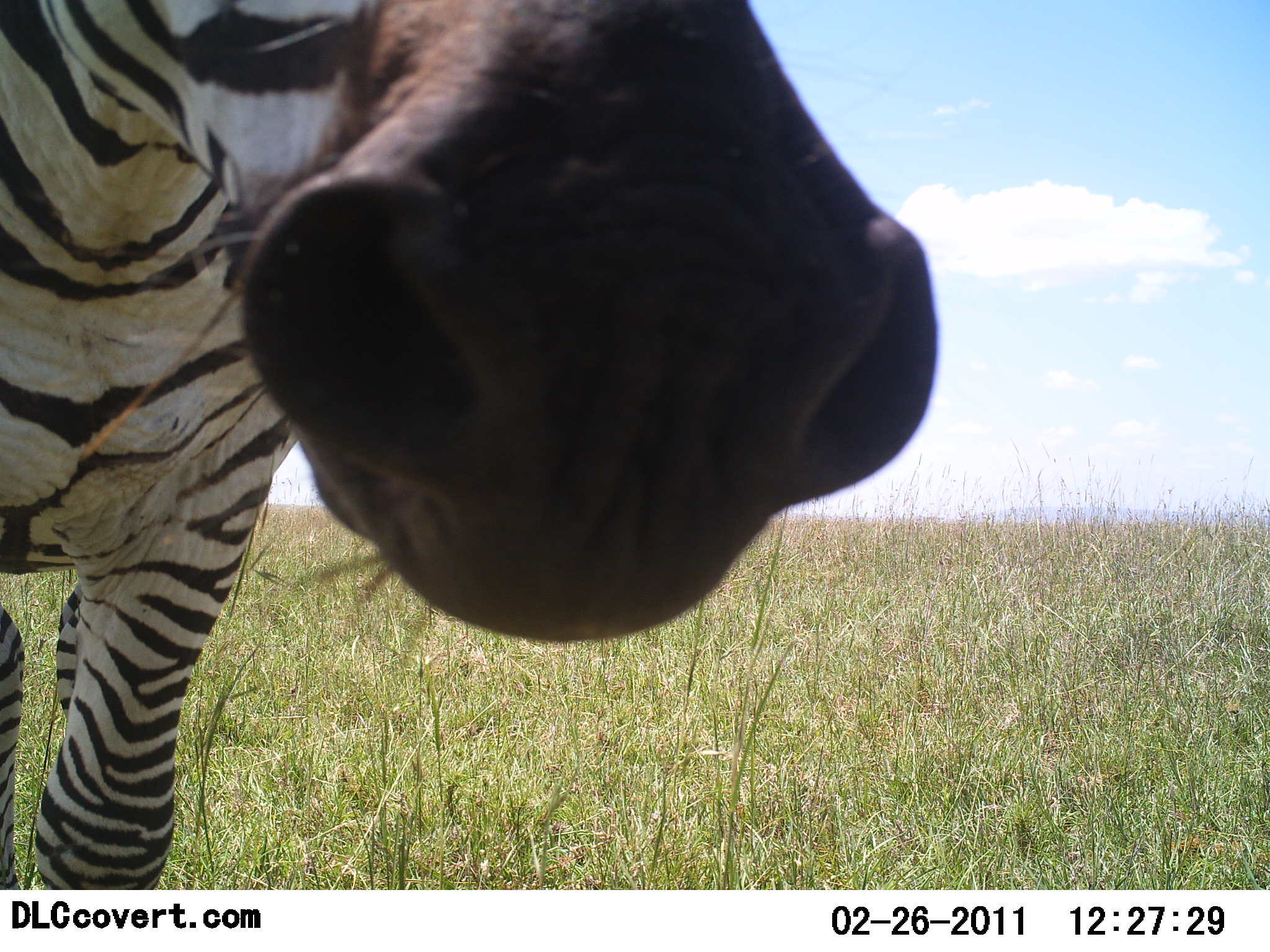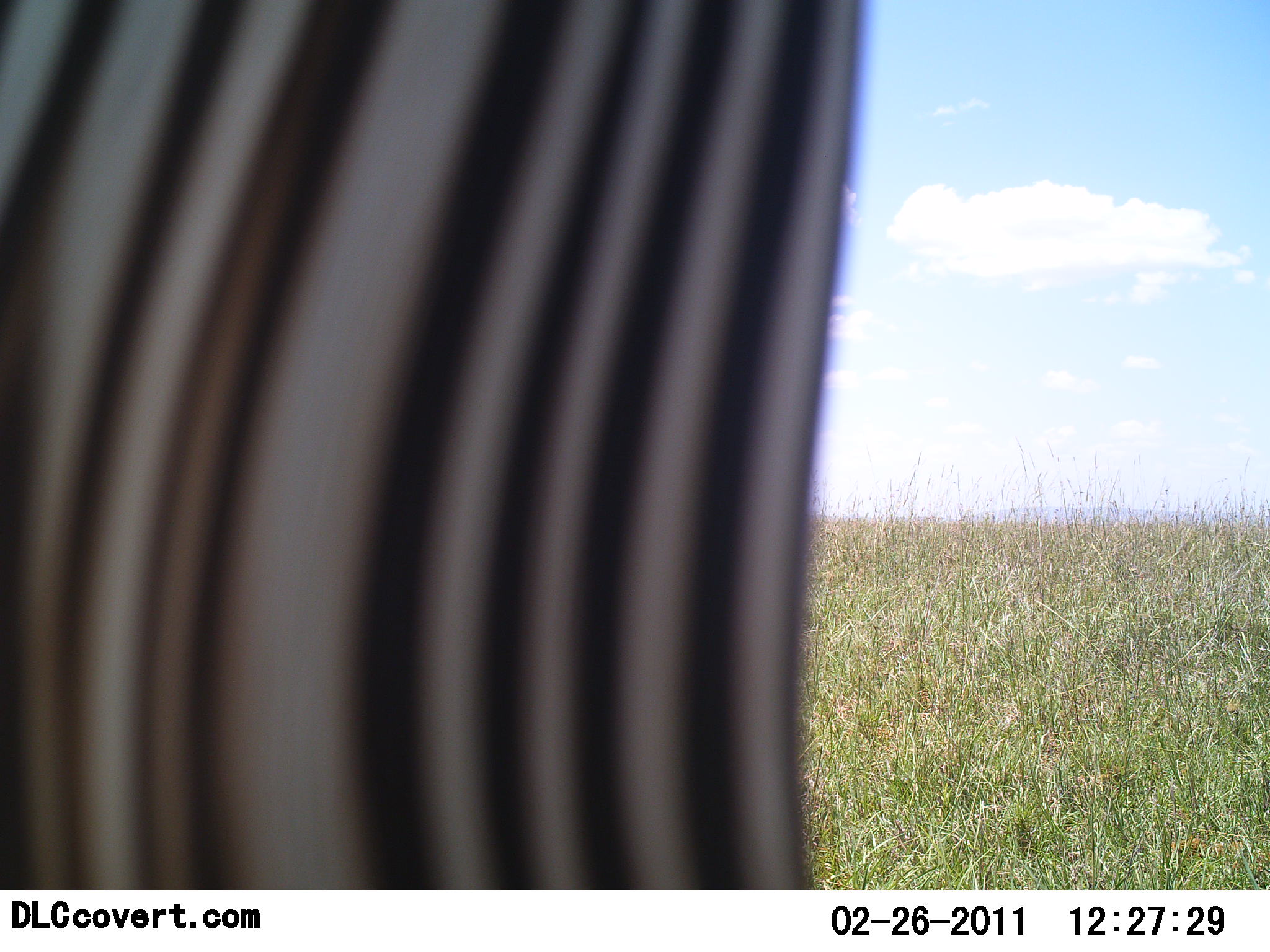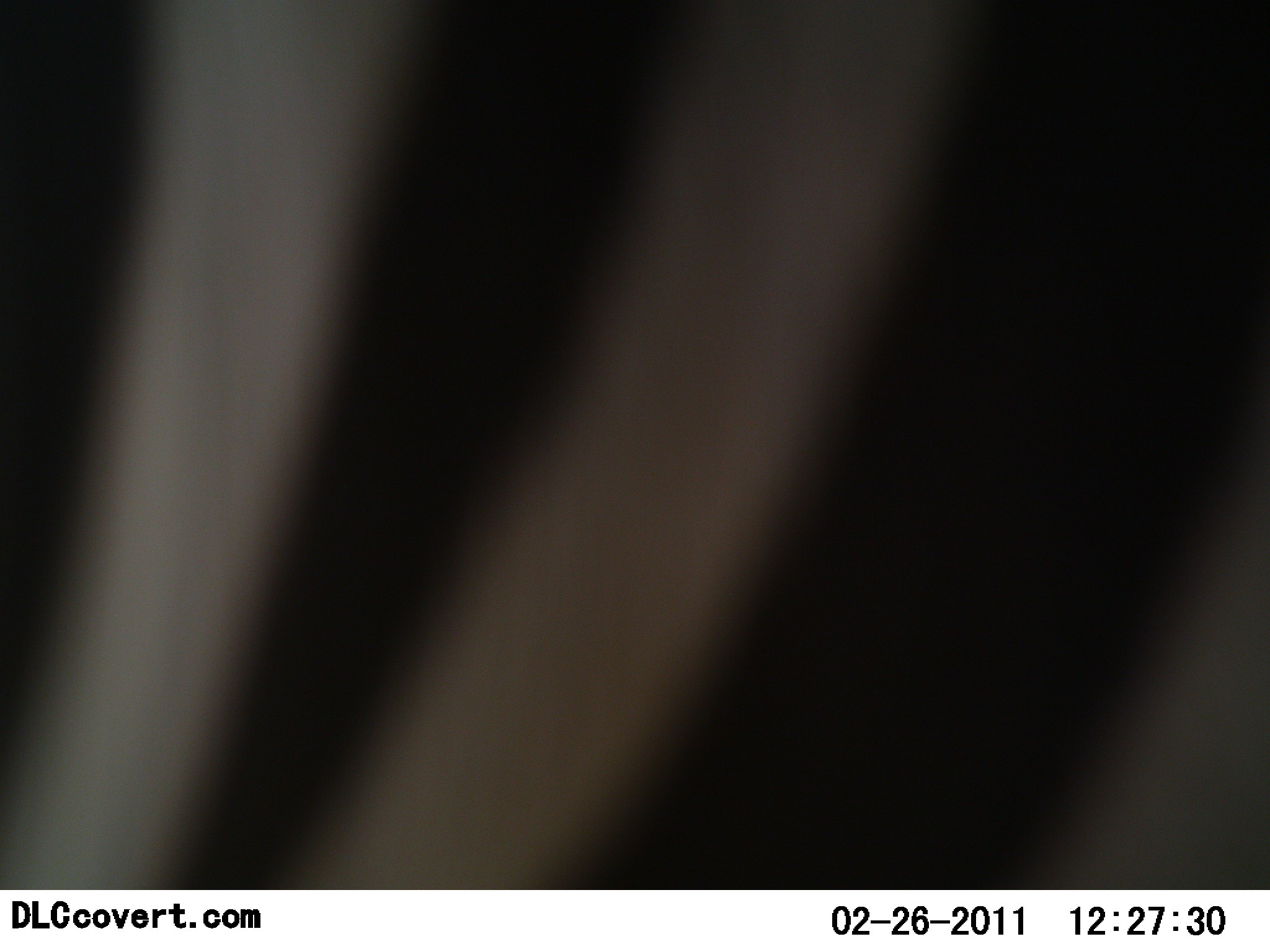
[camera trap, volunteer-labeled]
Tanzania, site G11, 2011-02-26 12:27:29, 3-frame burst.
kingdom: Animalia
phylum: Chordata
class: Mammalia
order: Perissodactyla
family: Equidae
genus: Equus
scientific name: Equus quagga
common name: plains zebra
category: zebra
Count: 1.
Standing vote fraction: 58%.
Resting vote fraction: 0%.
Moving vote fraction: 17%.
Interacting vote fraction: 25%.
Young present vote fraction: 0%.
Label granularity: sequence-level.